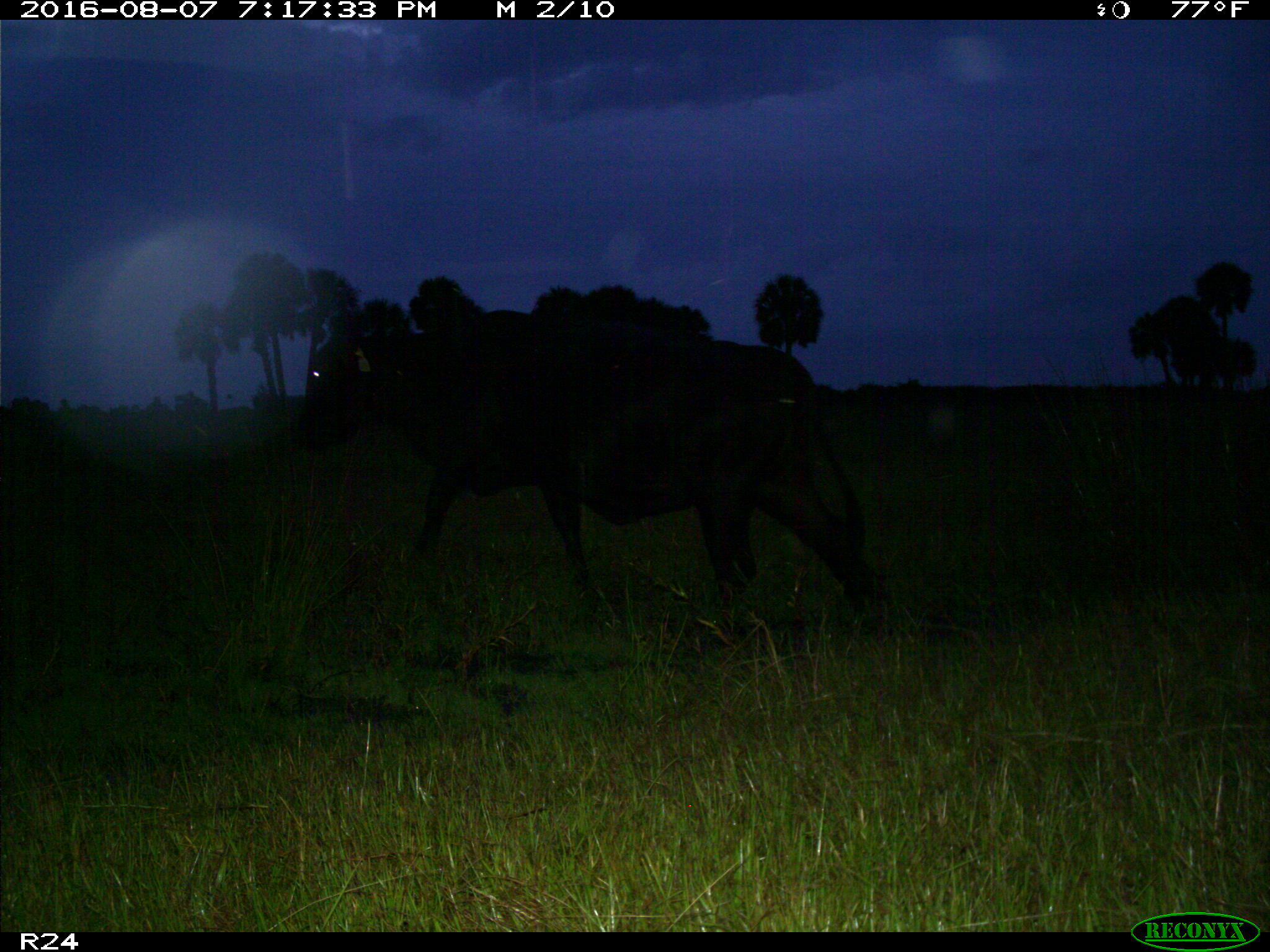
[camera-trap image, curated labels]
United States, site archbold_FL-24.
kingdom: Animalia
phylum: Chordata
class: Mammalia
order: Artiodactyla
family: Bovidae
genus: Bos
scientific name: Bos taurus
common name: domestic cow